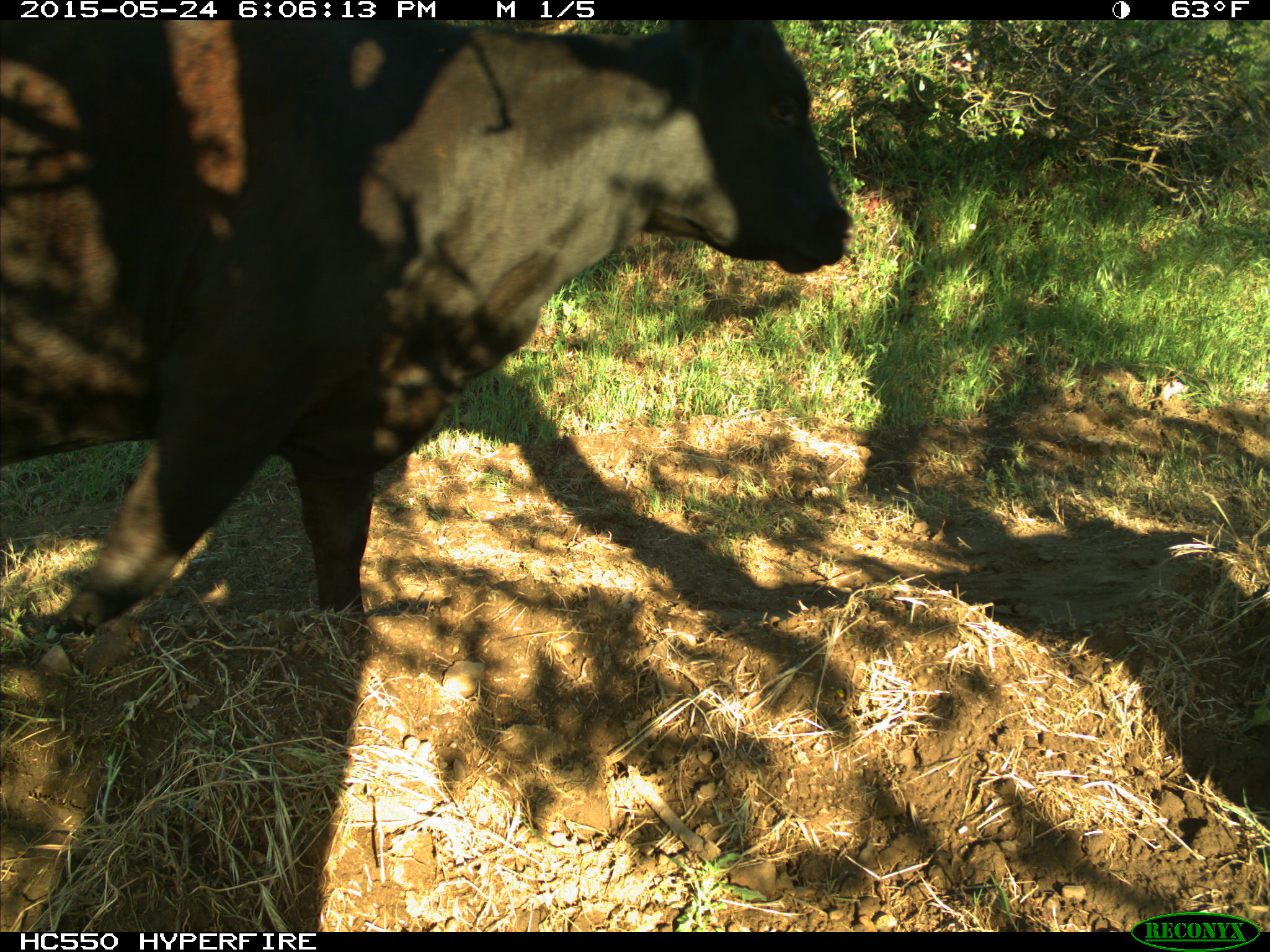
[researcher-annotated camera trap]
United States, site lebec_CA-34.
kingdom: Animalia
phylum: Chordata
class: Mammalia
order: Artiodactyla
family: Bovidae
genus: Bos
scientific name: Bos taurus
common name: domestic cow